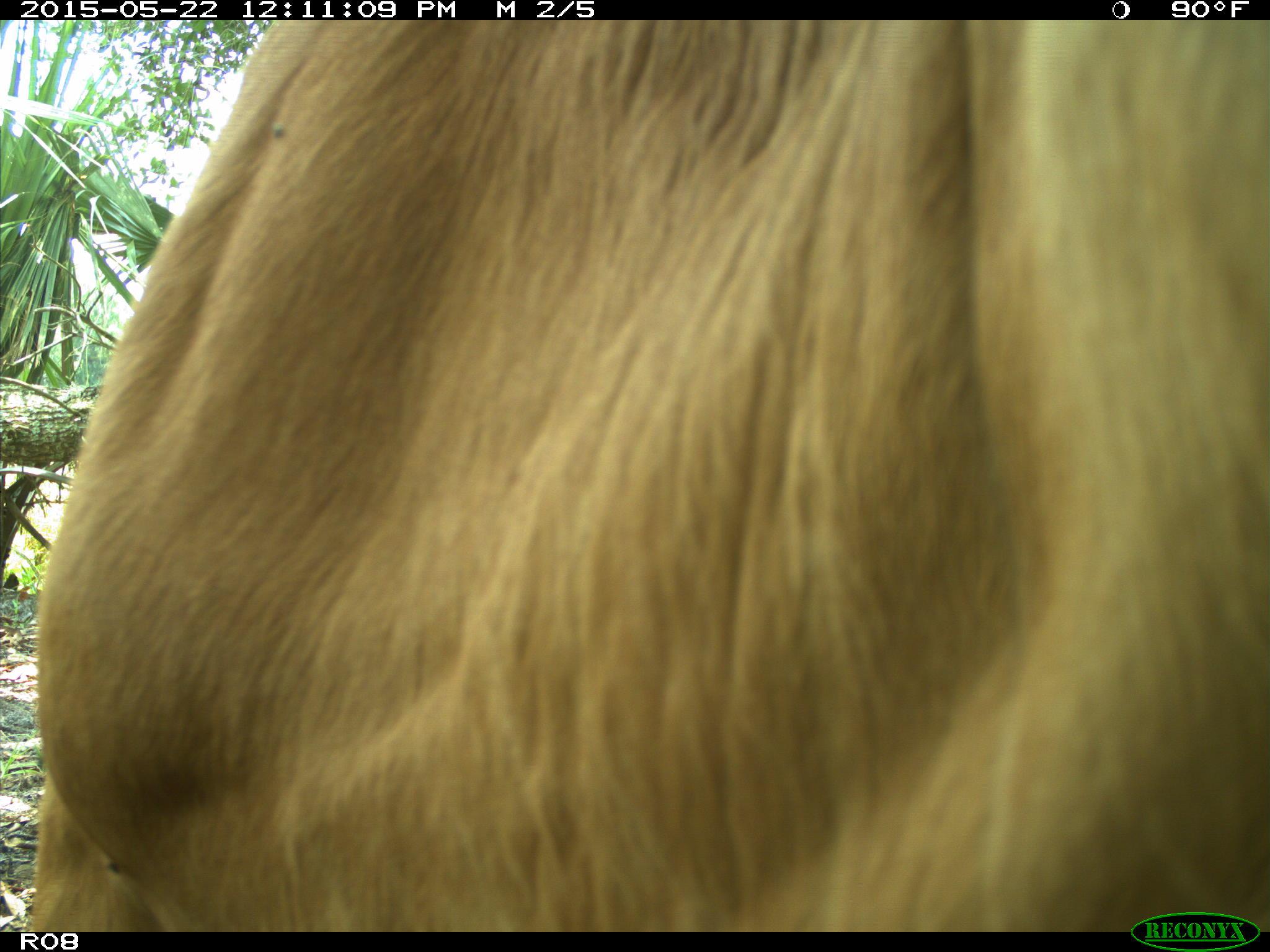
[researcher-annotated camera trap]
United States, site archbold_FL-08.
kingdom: Animalia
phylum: Chordata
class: Mammalia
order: Artiodactyla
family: Bovidae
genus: Bos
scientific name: Bos taurus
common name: domestic cow